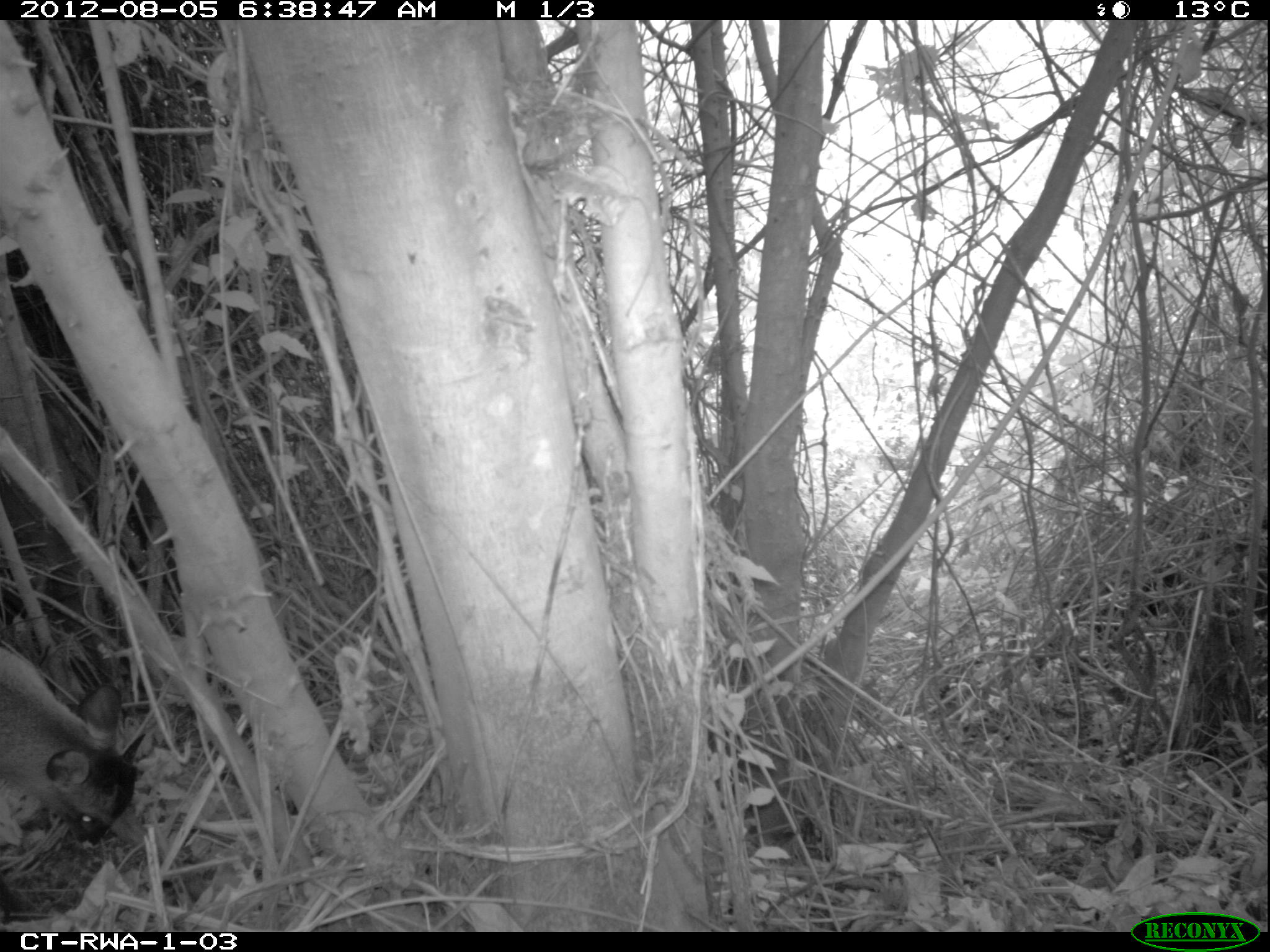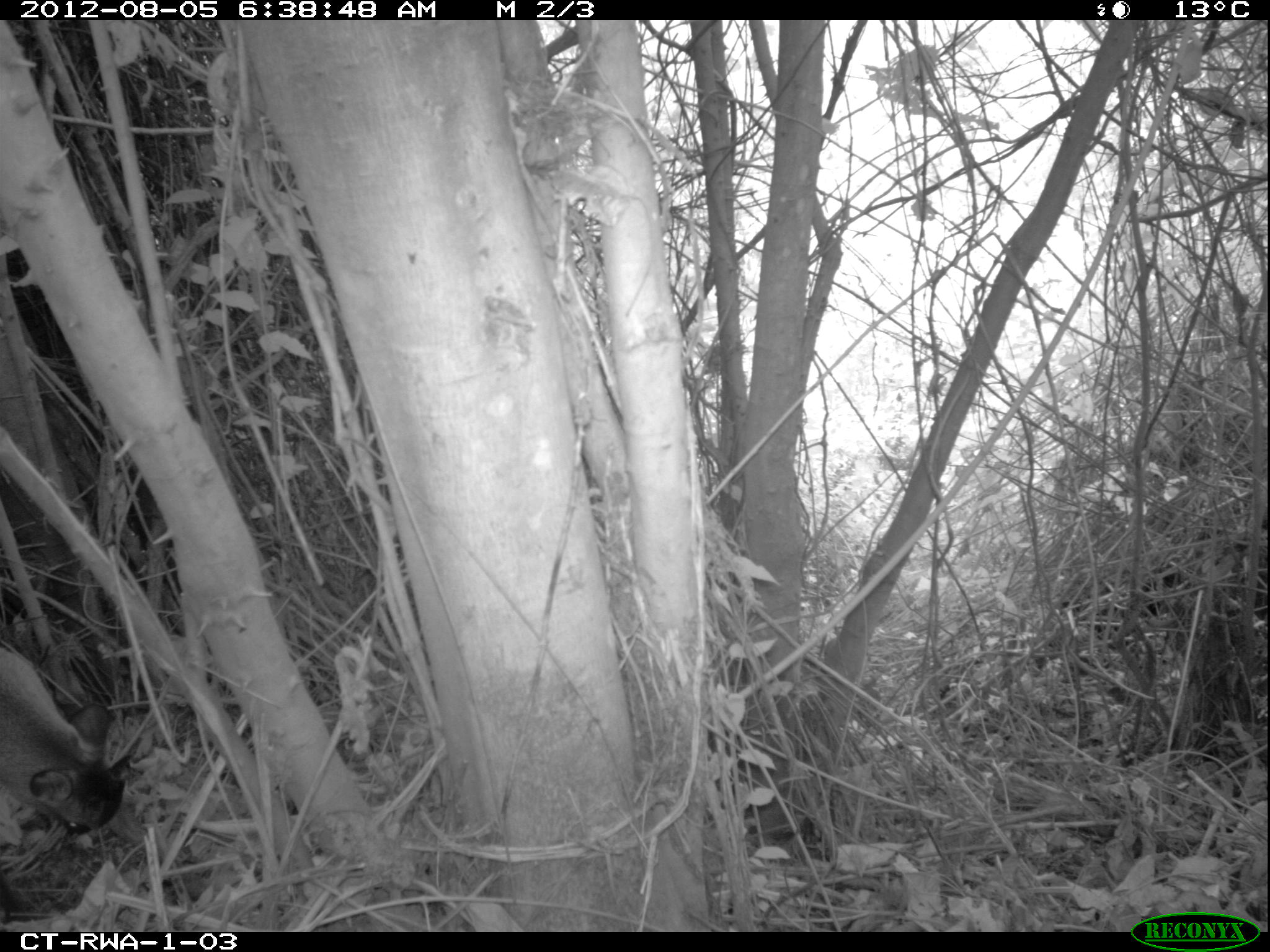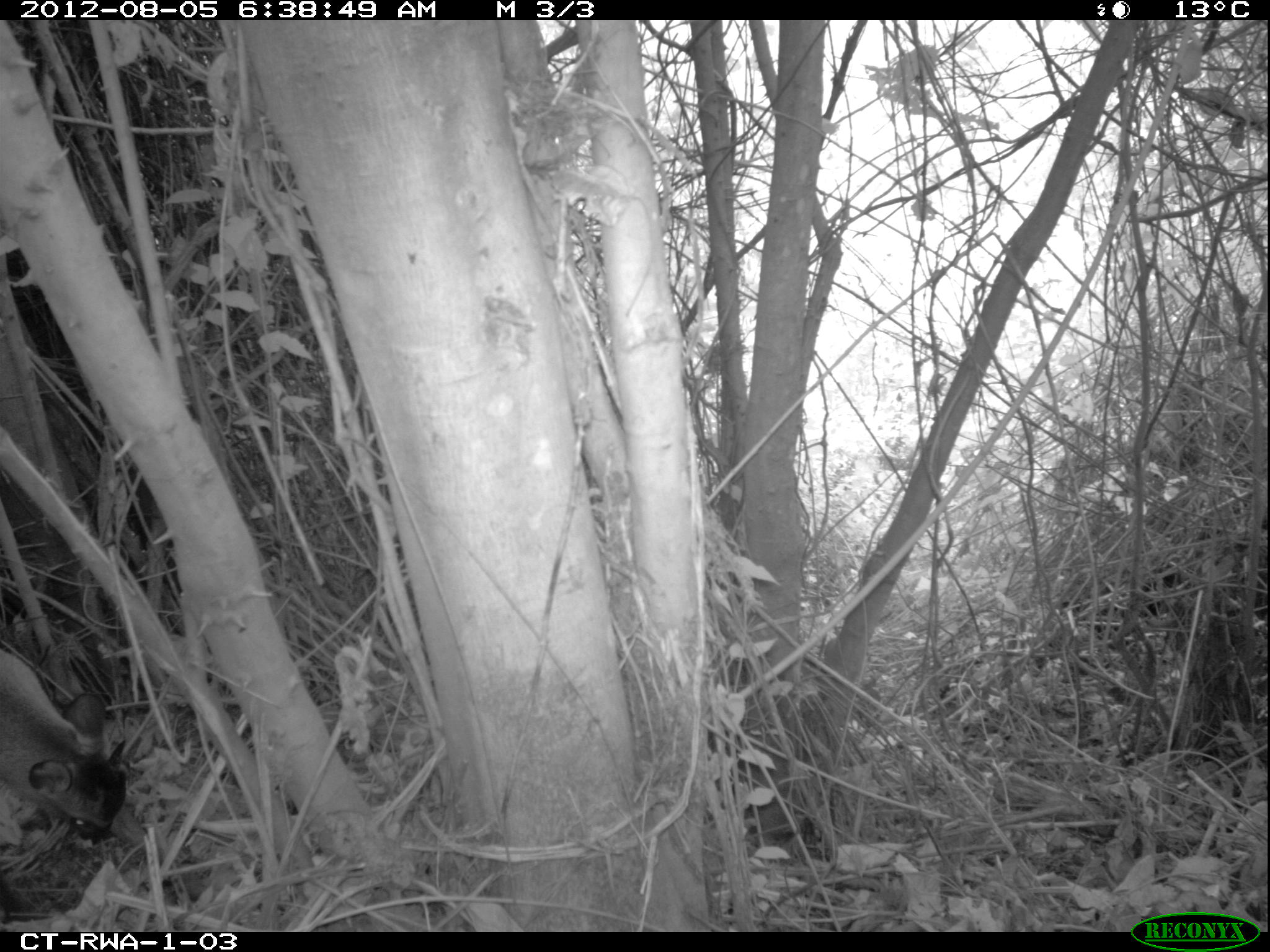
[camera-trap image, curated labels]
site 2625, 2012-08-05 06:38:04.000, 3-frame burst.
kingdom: Animalia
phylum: Chordata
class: Mammalia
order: Artiodactyla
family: Bovidae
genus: Cephalophus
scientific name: Cephalophus nigrifrons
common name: black-fronted duiker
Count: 1.